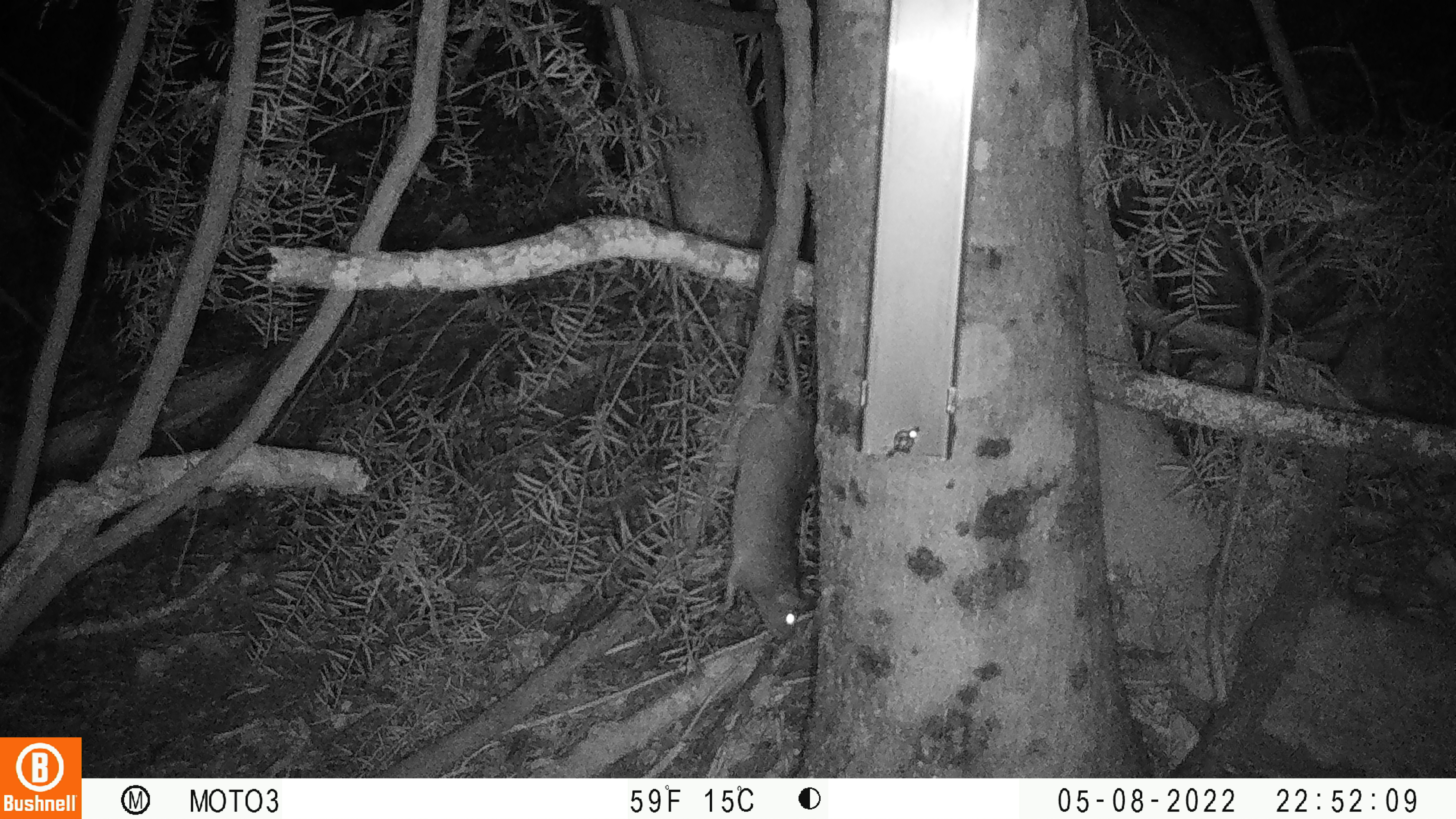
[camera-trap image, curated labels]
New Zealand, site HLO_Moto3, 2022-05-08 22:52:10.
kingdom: Animalia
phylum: Chordata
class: Mammalia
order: Rodentia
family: Muridae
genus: Rattus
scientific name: Rattus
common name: rat